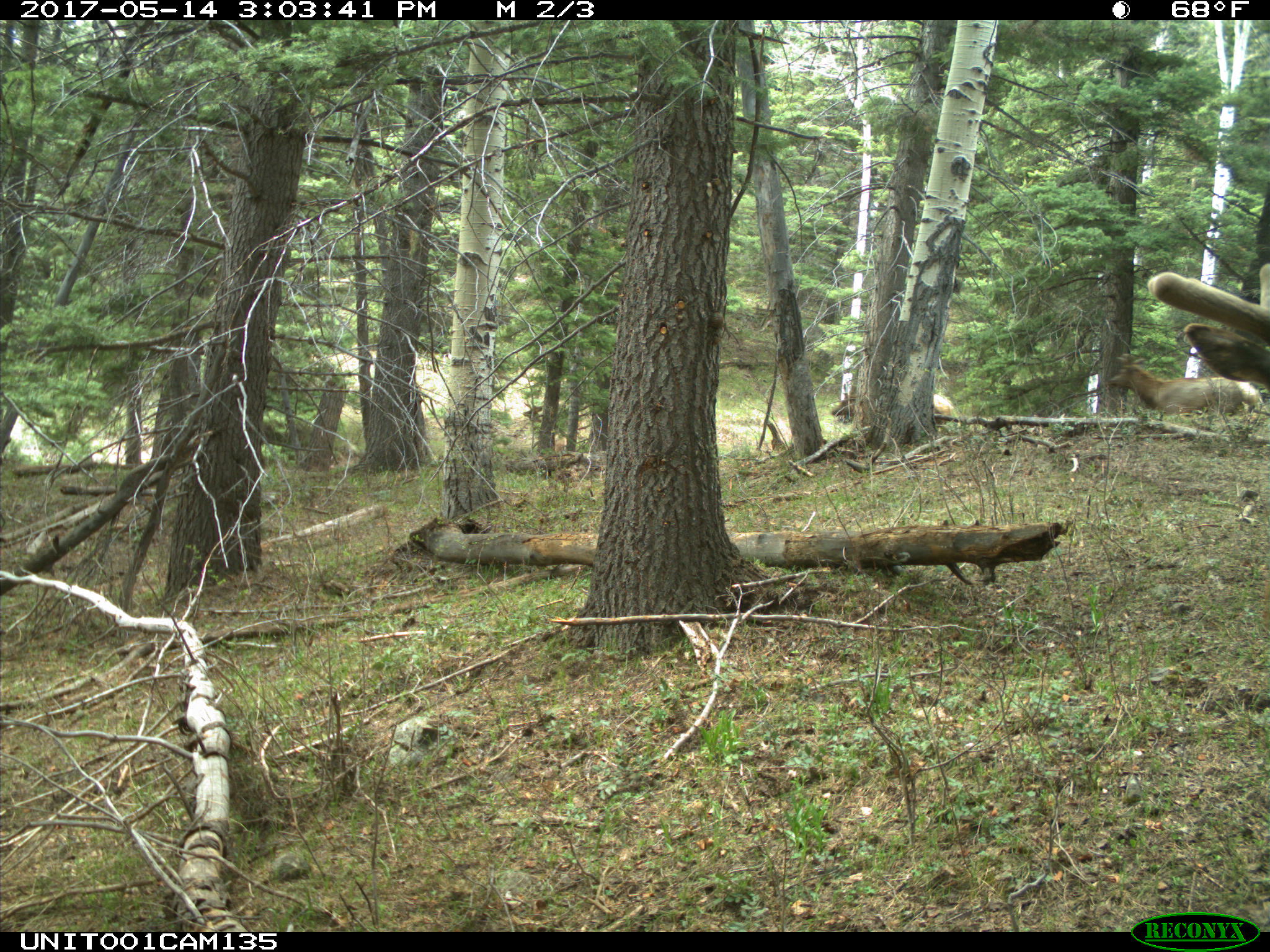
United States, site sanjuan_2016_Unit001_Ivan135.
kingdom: Animalia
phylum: Chordata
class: Mammalia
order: Artiodactyla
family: Cervidae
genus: Cervus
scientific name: Cervus elaphus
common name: red deer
Cervus elaphus (red deer).